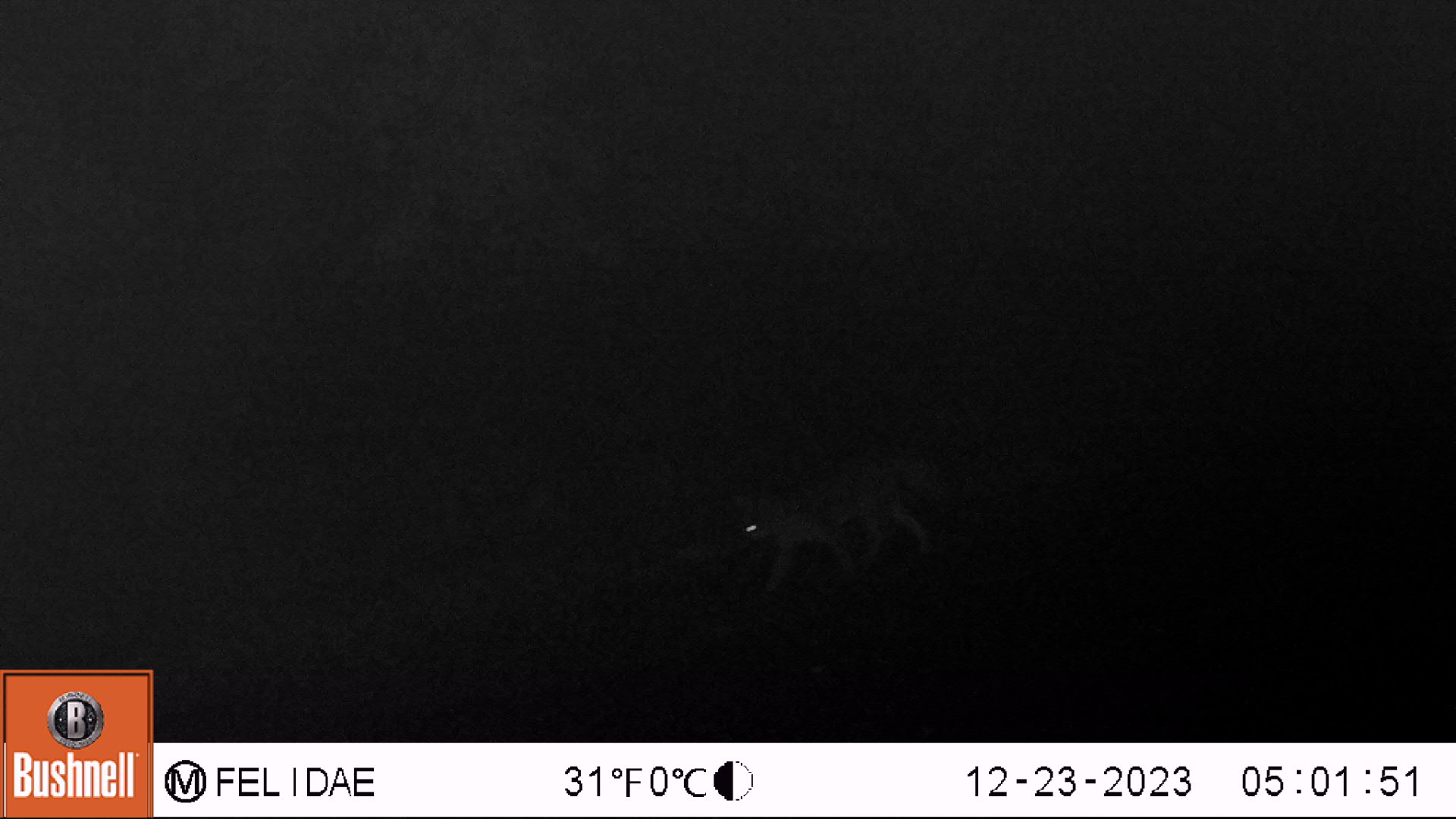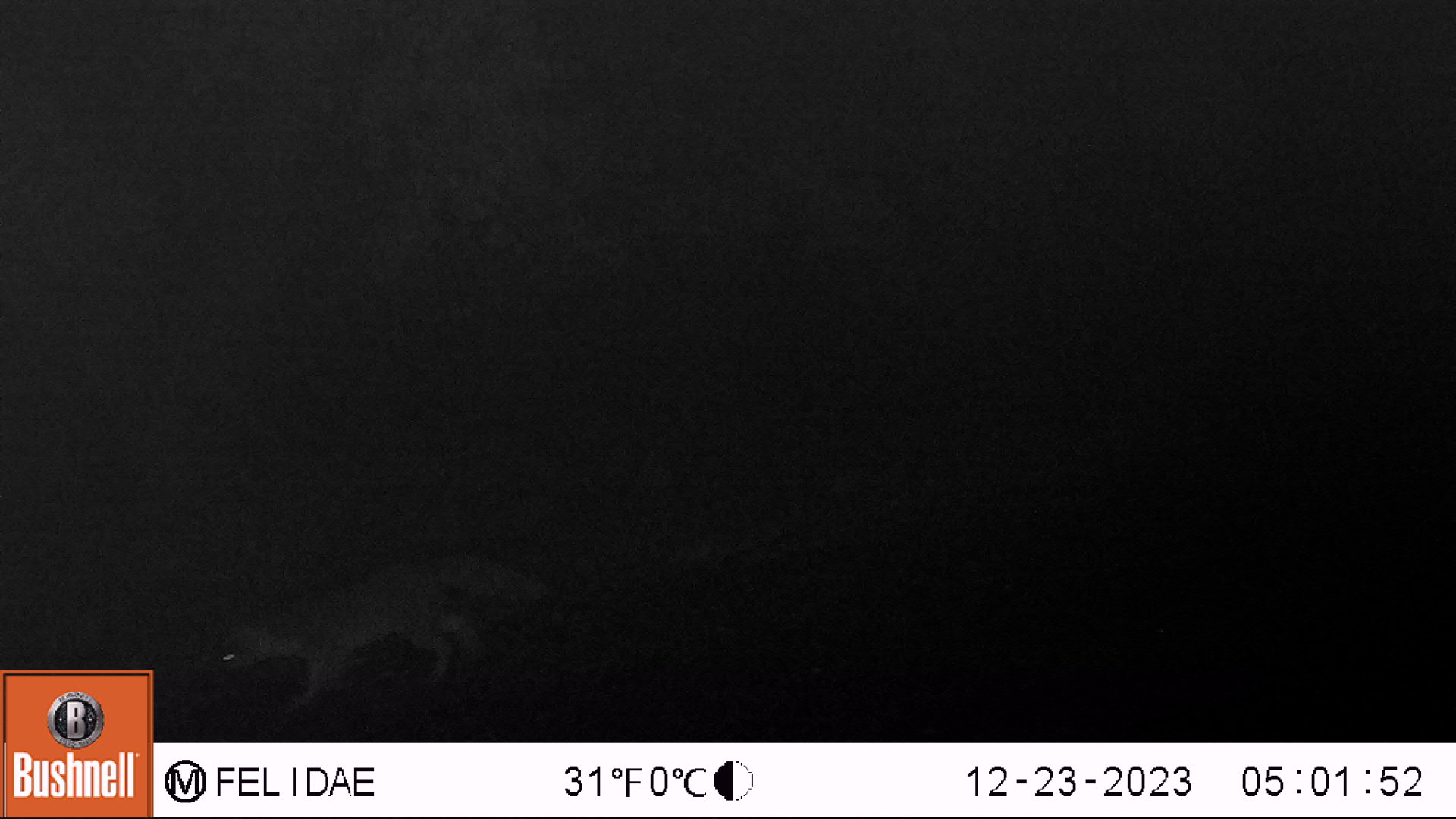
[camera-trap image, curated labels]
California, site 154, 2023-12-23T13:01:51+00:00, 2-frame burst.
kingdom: Animalia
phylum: Chordata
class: Mammalia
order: Carnivora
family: Canidae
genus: Urocyon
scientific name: Urocyon cinereoargenteus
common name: gray fox